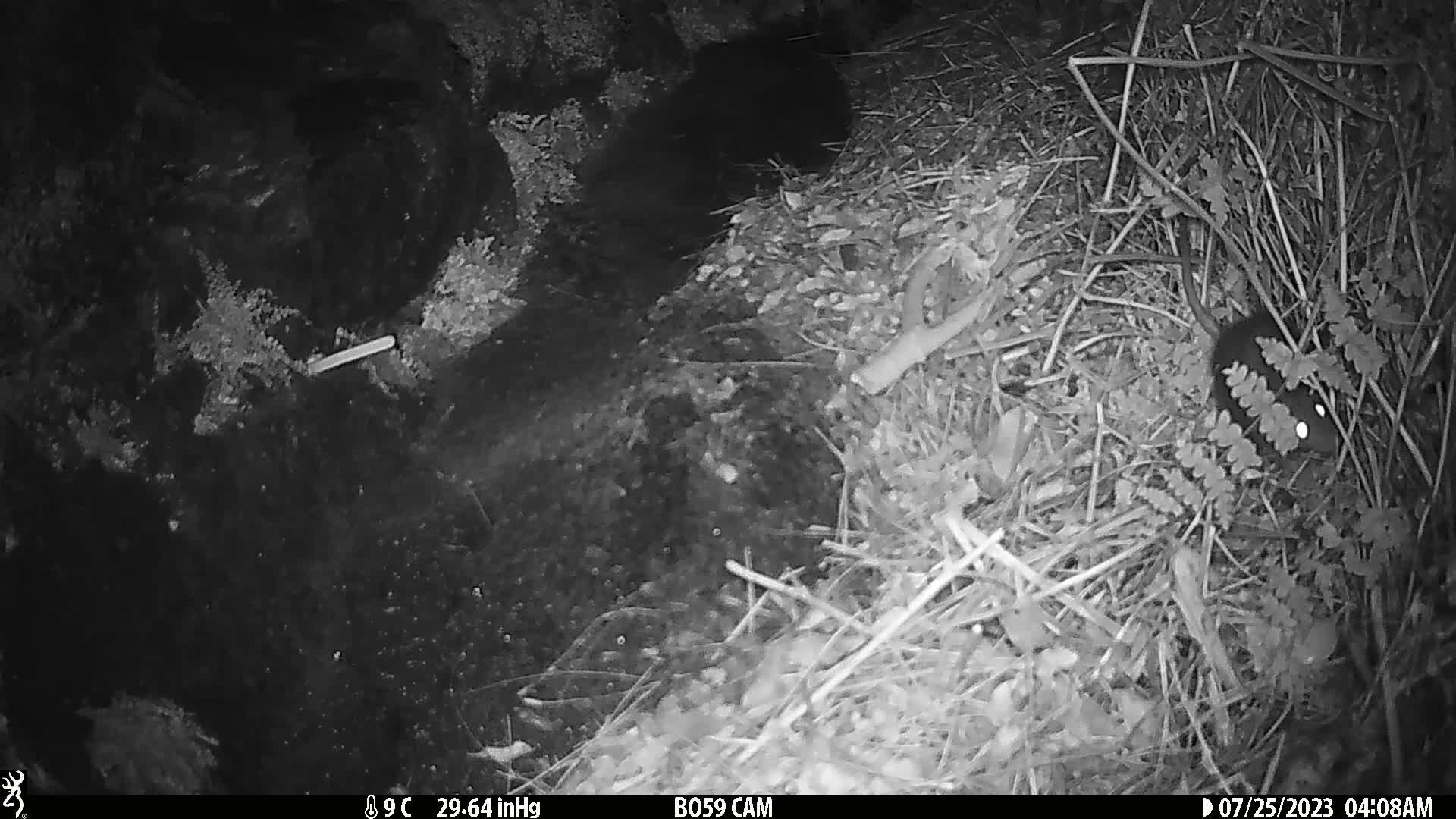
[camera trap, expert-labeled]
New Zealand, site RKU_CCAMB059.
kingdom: Animalia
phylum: Chordata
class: Mammalia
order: Rodentia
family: Muridae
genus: Rattus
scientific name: Rattus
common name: rat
Rat (Rattus).